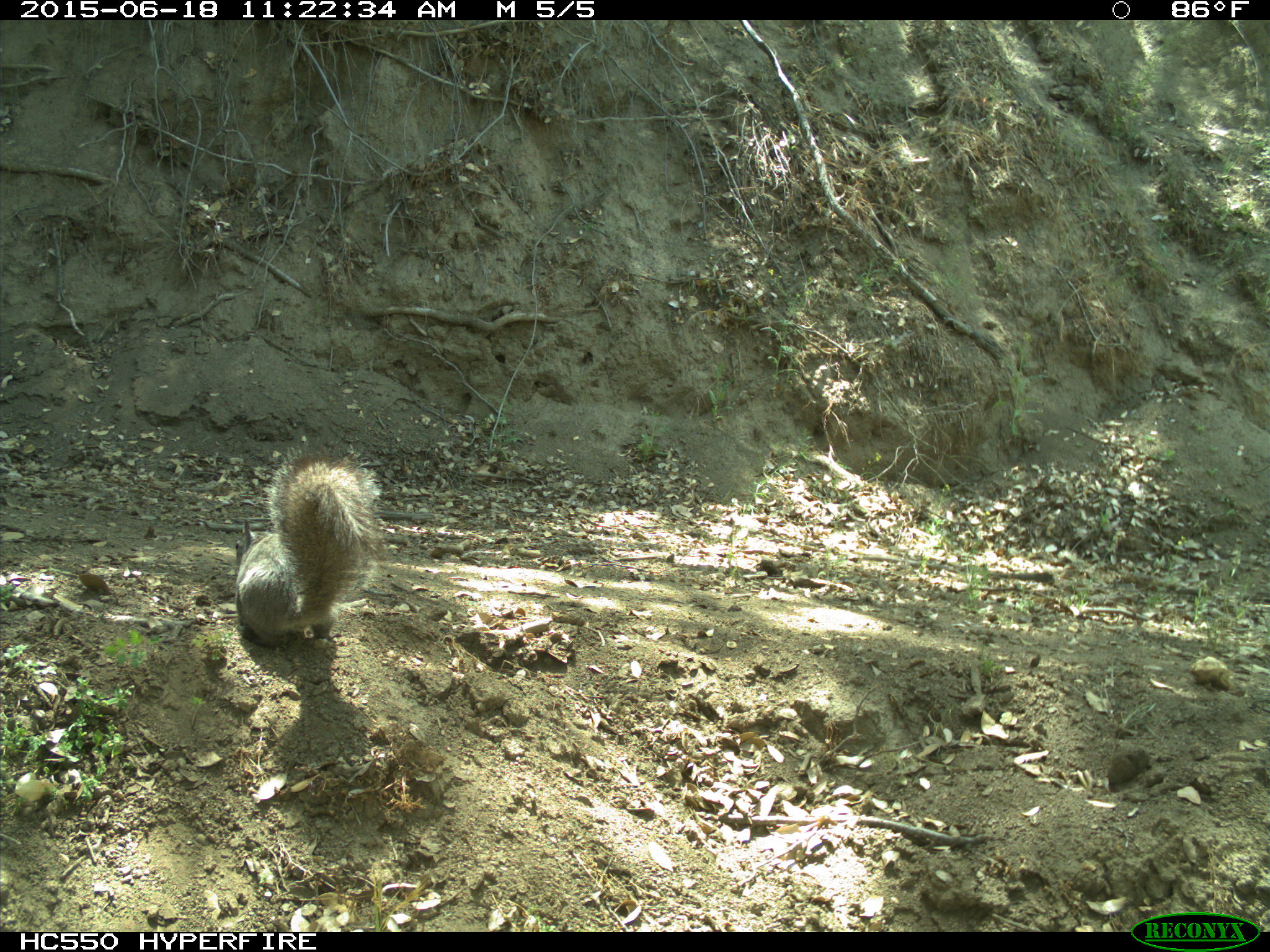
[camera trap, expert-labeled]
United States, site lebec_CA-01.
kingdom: Animalia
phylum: Chordata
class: Mammalia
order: Rodentia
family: Sciuridae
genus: Sciurus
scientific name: Sciurus carolinensis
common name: eastern gray squirrel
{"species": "Sciurus carolinensis (eastern gray squirrel)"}